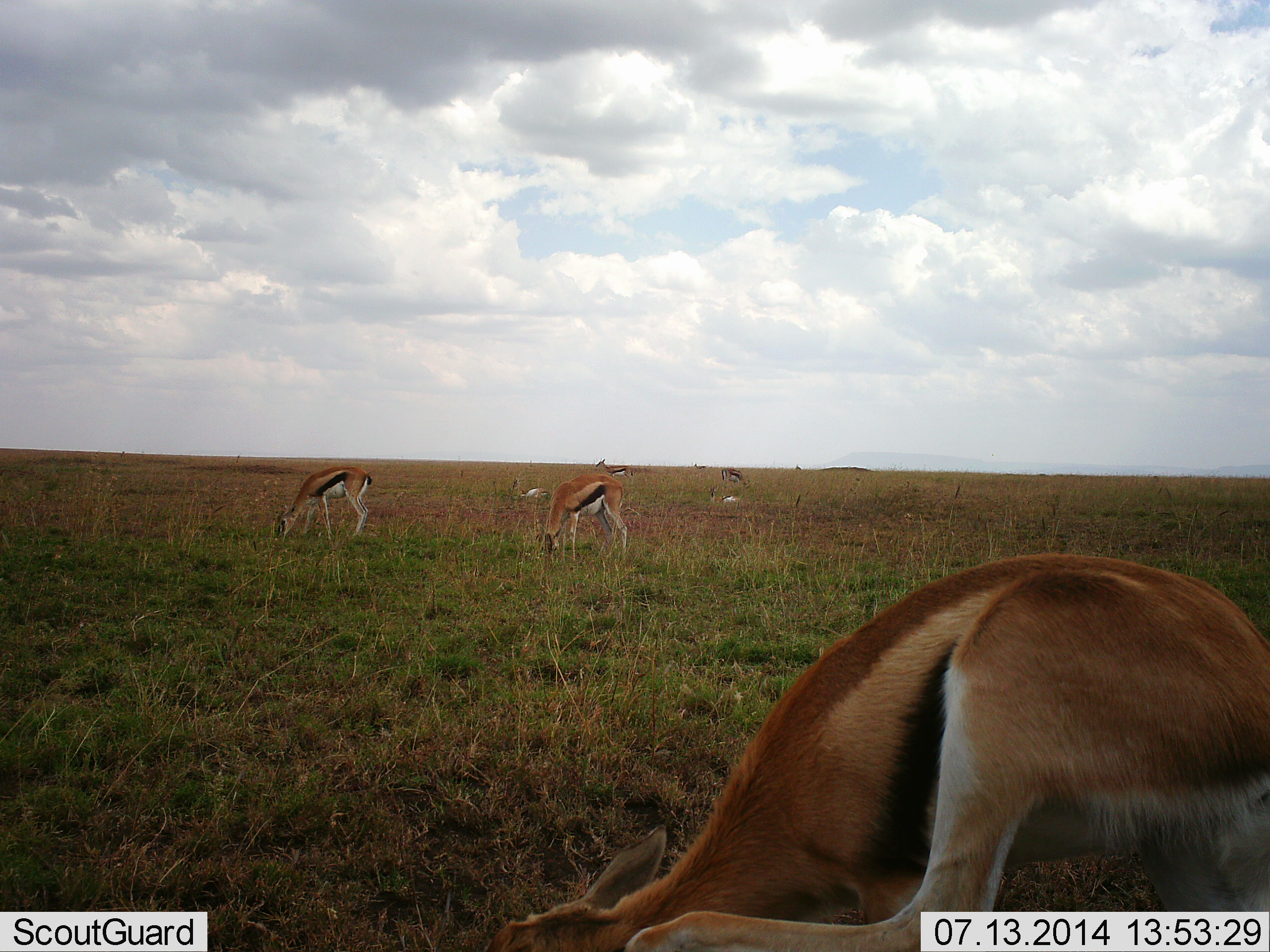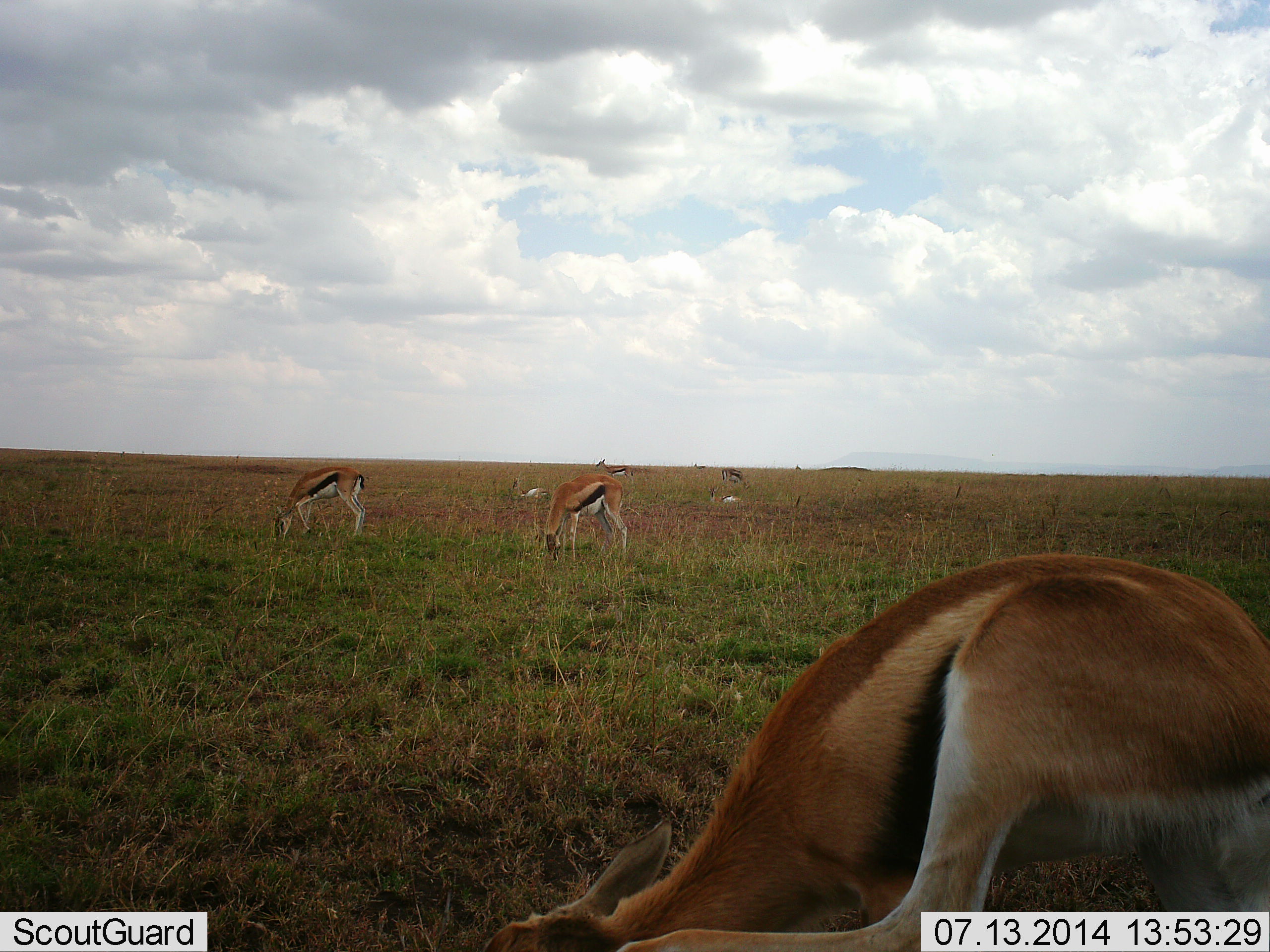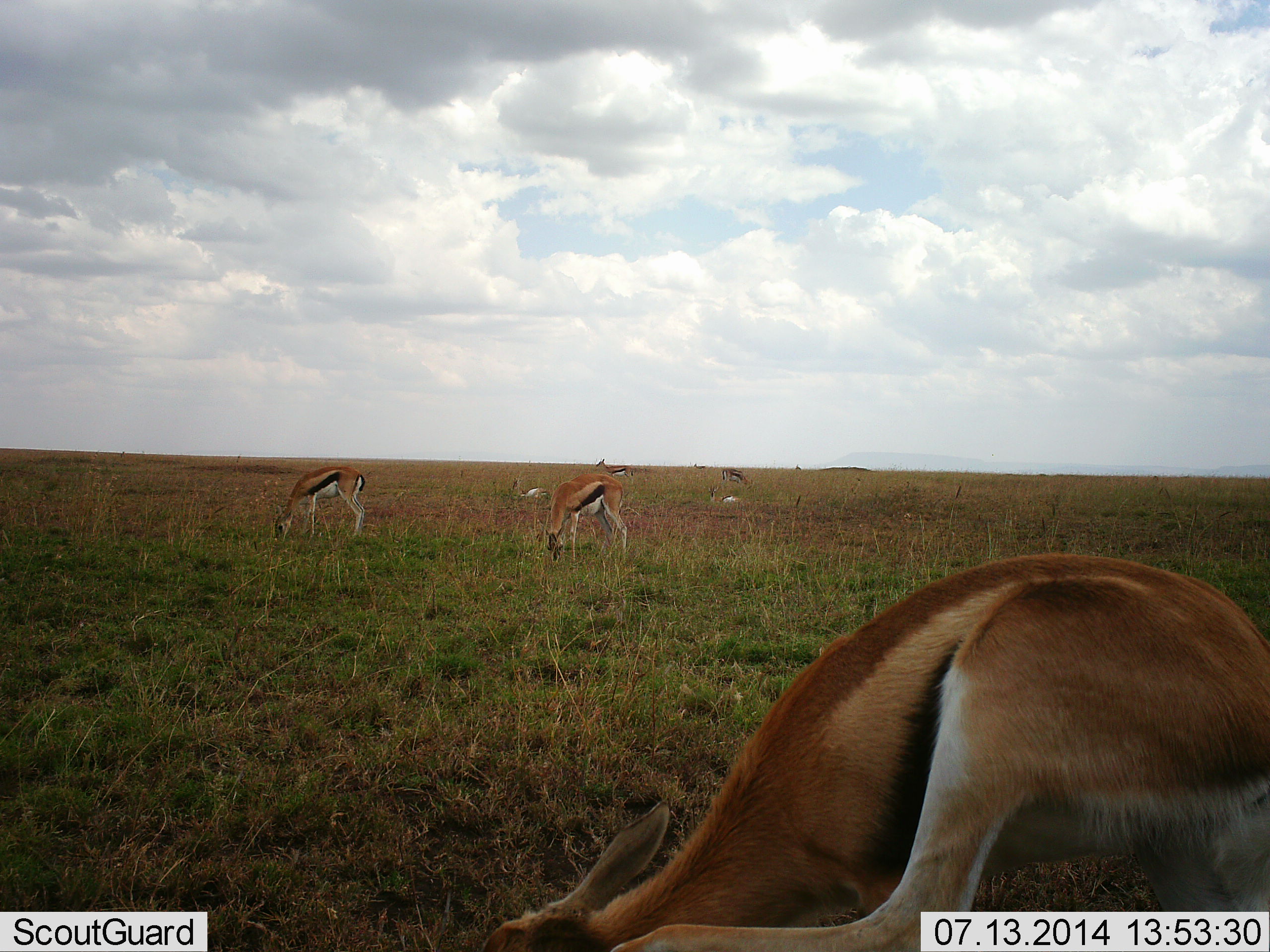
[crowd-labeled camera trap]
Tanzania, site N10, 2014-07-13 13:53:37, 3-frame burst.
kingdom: Animalia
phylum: Chordata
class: Mammalia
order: Artiodactyla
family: Bovidae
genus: Eudorcas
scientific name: Eudorcas thomsonii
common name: thomson's gazelle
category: gazellethomsons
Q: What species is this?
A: Gazellethomsons (thomson's gazelle) (Eudorcas thomsonii).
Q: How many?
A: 6.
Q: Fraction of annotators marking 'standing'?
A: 50%.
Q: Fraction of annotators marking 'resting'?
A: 20%.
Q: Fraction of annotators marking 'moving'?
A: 0%.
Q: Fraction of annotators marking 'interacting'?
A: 0%.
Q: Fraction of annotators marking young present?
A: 0%.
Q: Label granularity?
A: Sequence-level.